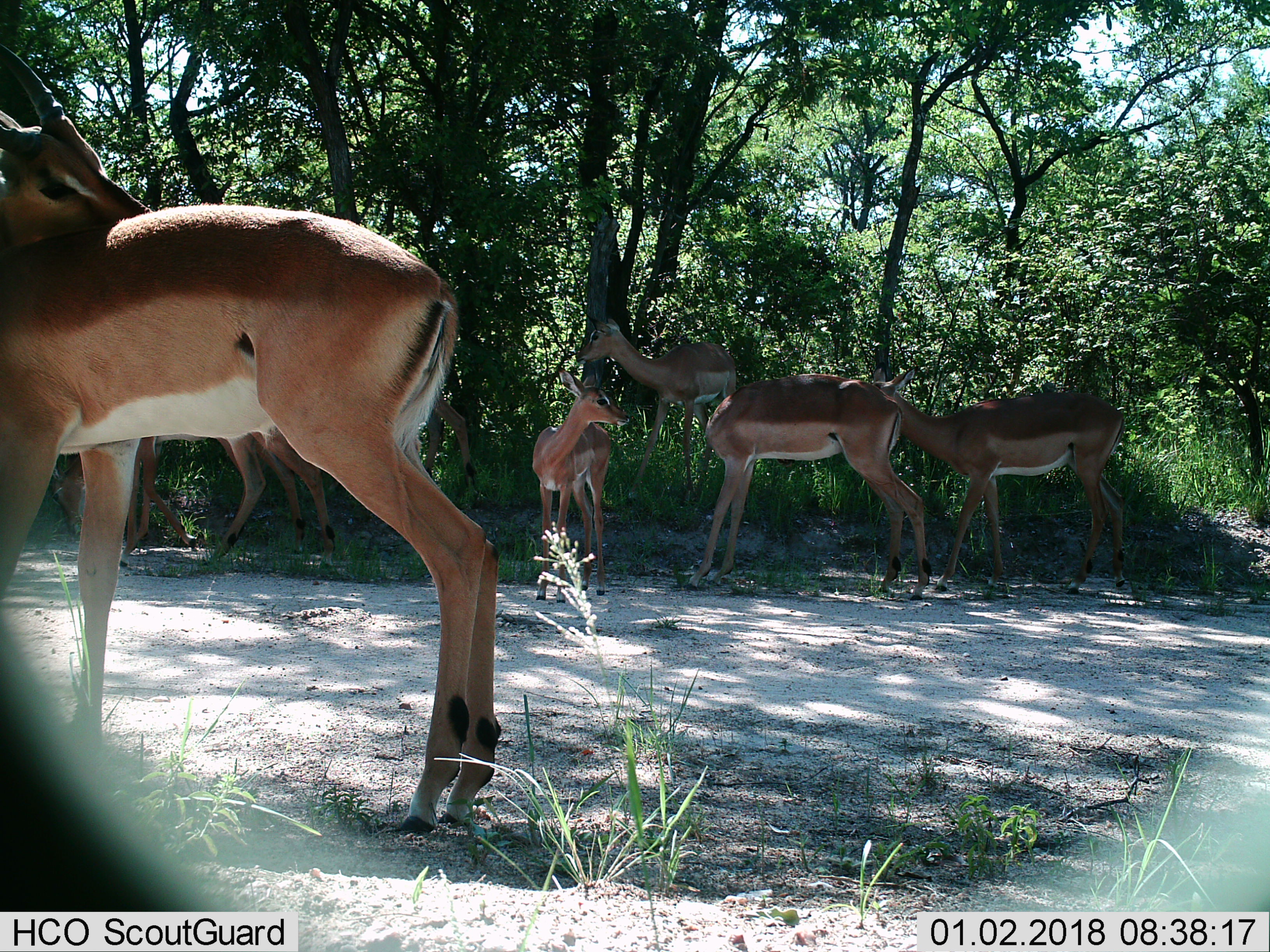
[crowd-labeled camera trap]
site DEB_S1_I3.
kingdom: Animalia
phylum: Chordata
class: Mammalia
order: Artiodactyla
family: Bovidae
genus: Aepyceros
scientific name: Aepyceros melampus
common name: impala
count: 7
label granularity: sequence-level